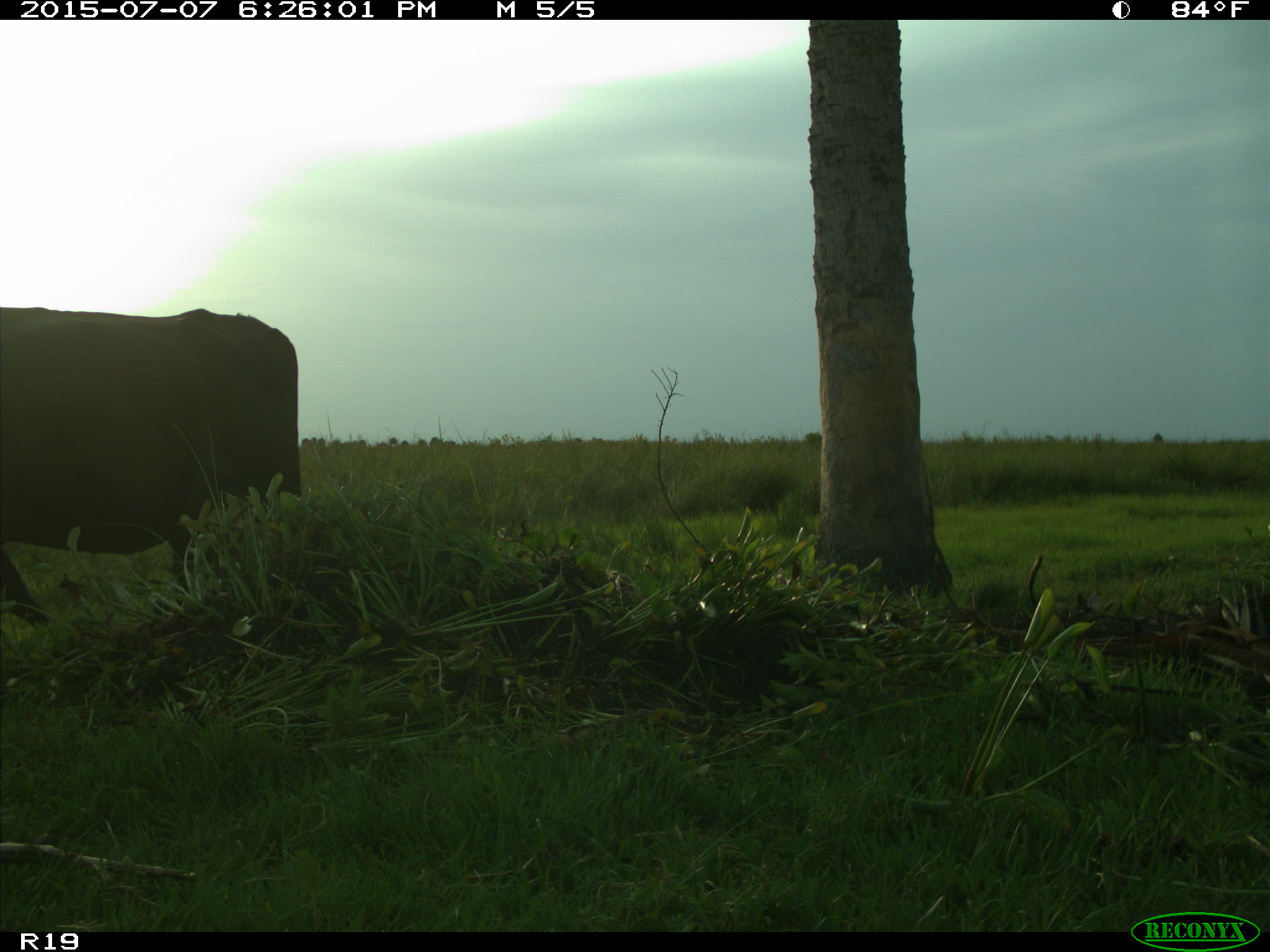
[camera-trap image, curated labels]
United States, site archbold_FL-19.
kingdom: Animalia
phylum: Chordata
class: Mammalia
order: Artiodactyla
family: Bovidae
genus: Bos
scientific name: Bos taurus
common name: domestic cow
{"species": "Bos taurus (domestic cow)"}